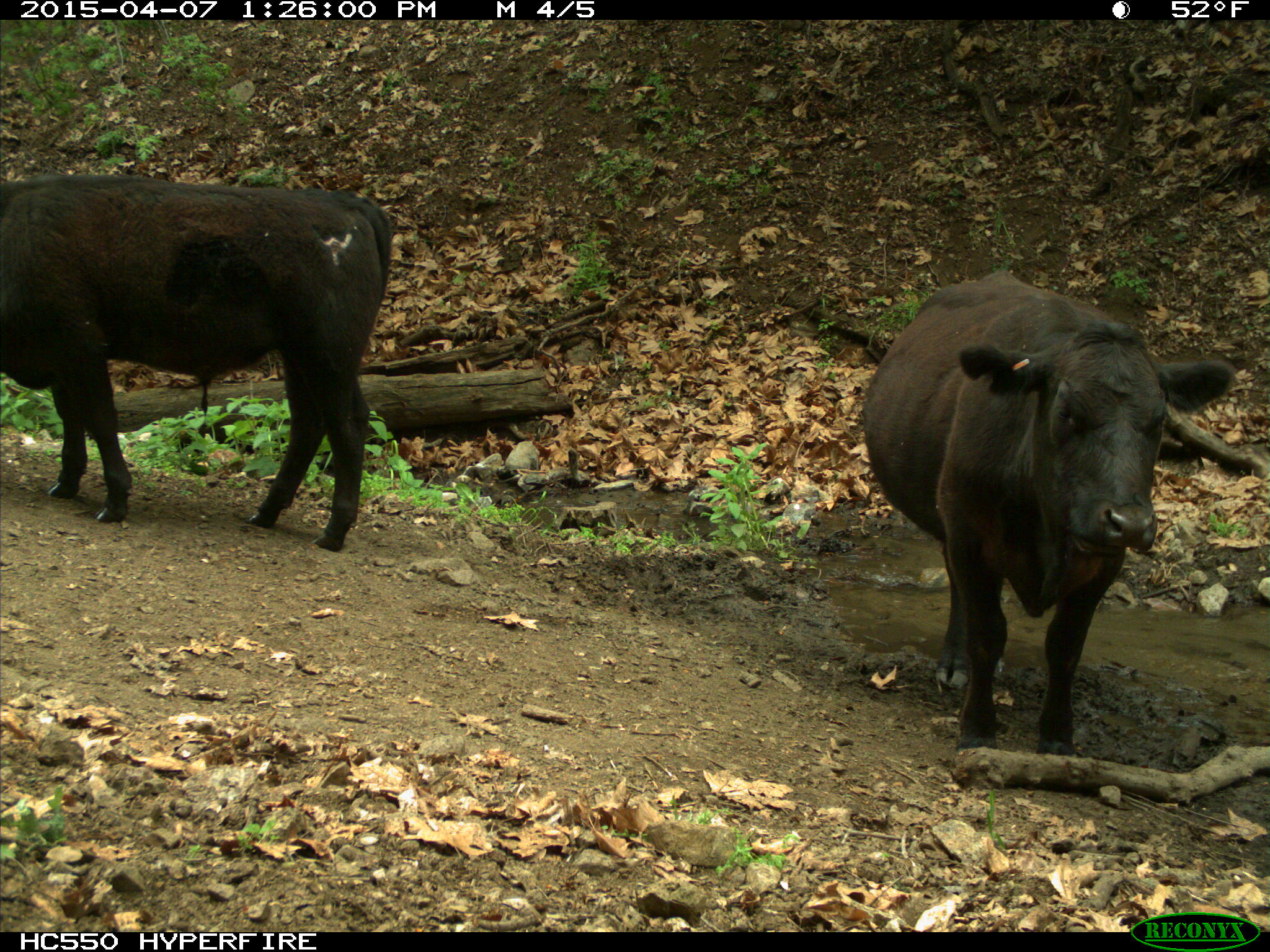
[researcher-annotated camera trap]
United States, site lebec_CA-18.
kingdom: Animalia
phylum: Chordata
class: Mammalia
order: Artiodactyla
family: Bovidae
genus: Bos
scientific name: Bos taurus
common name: domestic cow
Bos taurus (domestic cow).